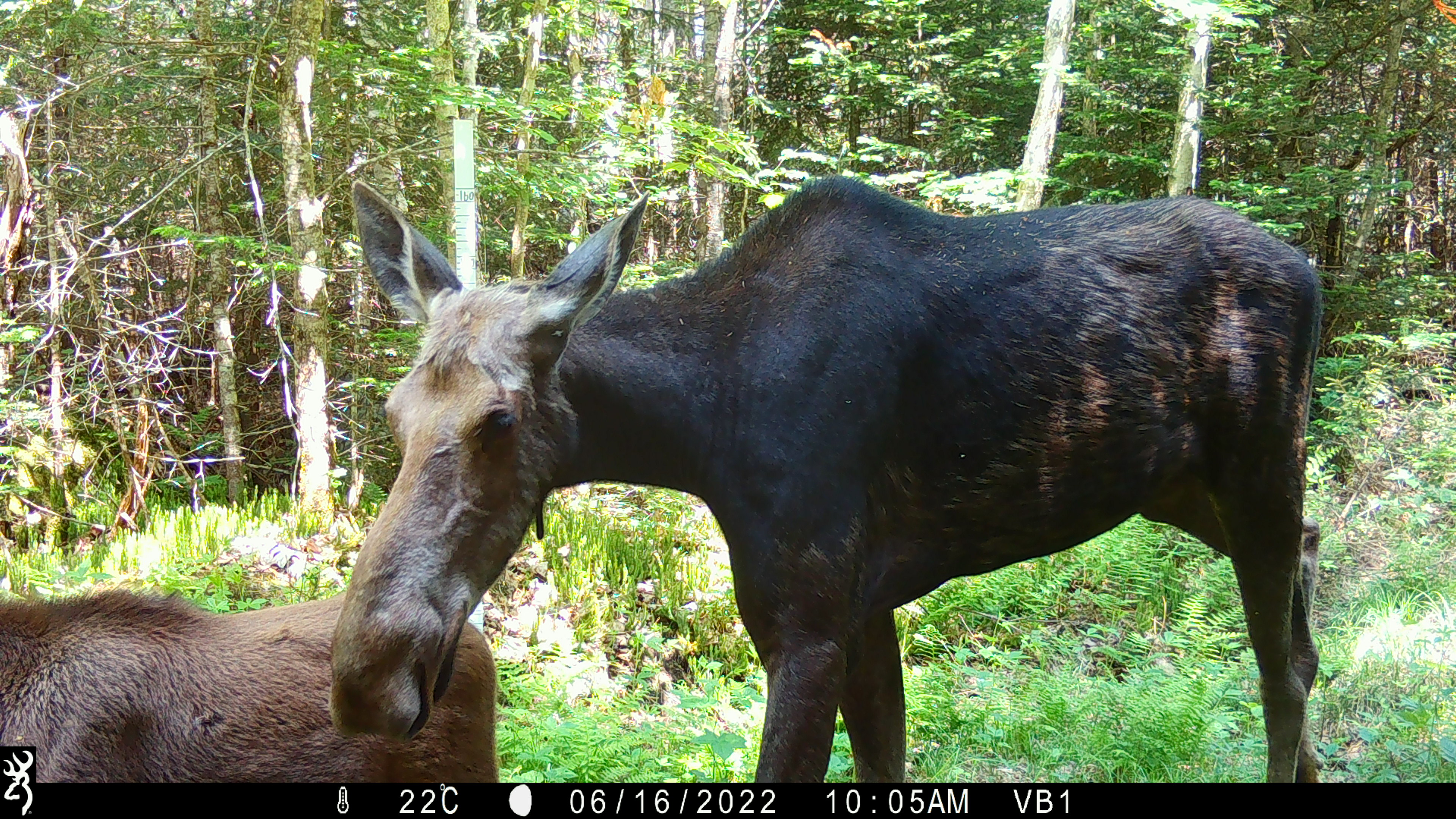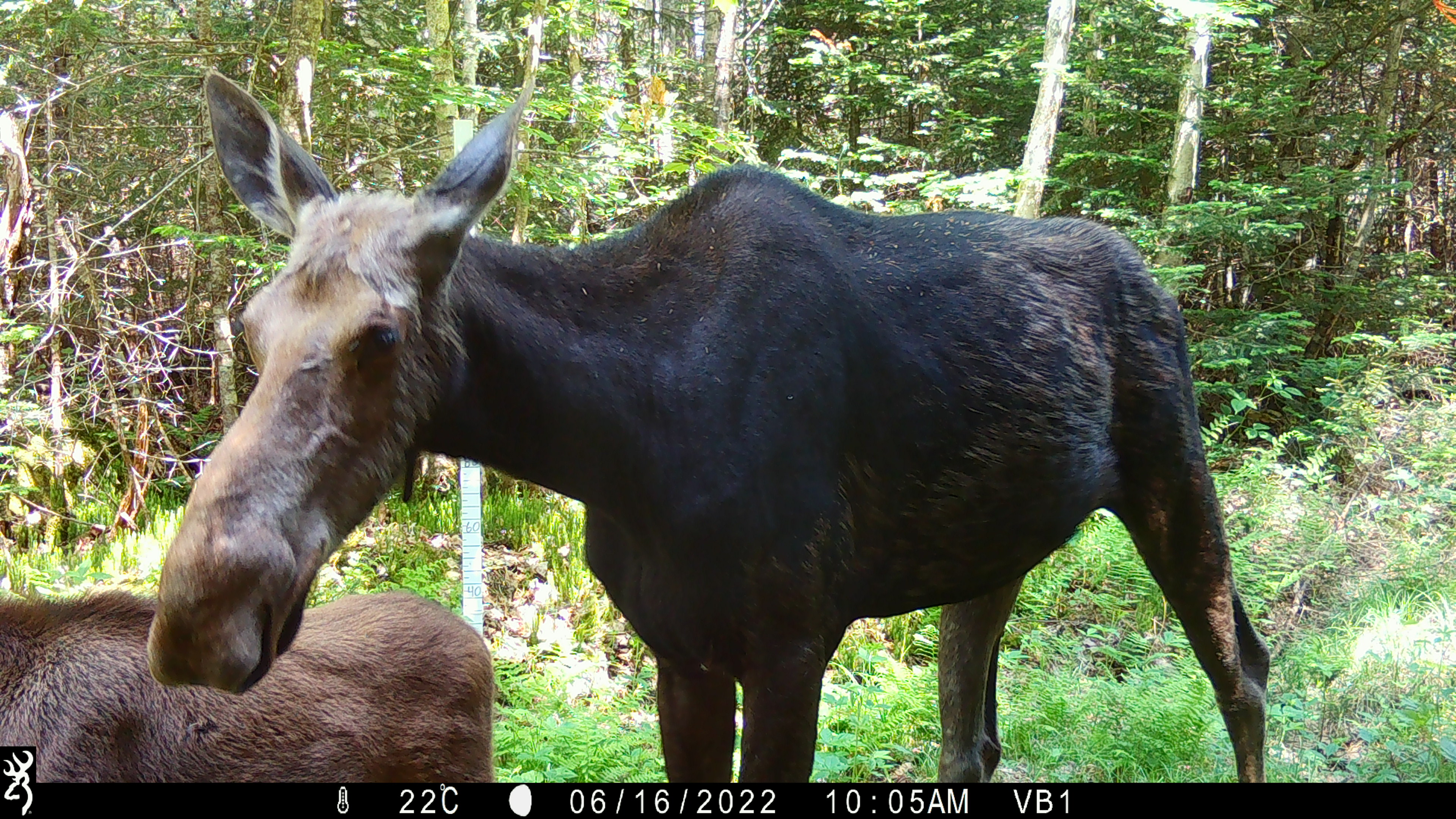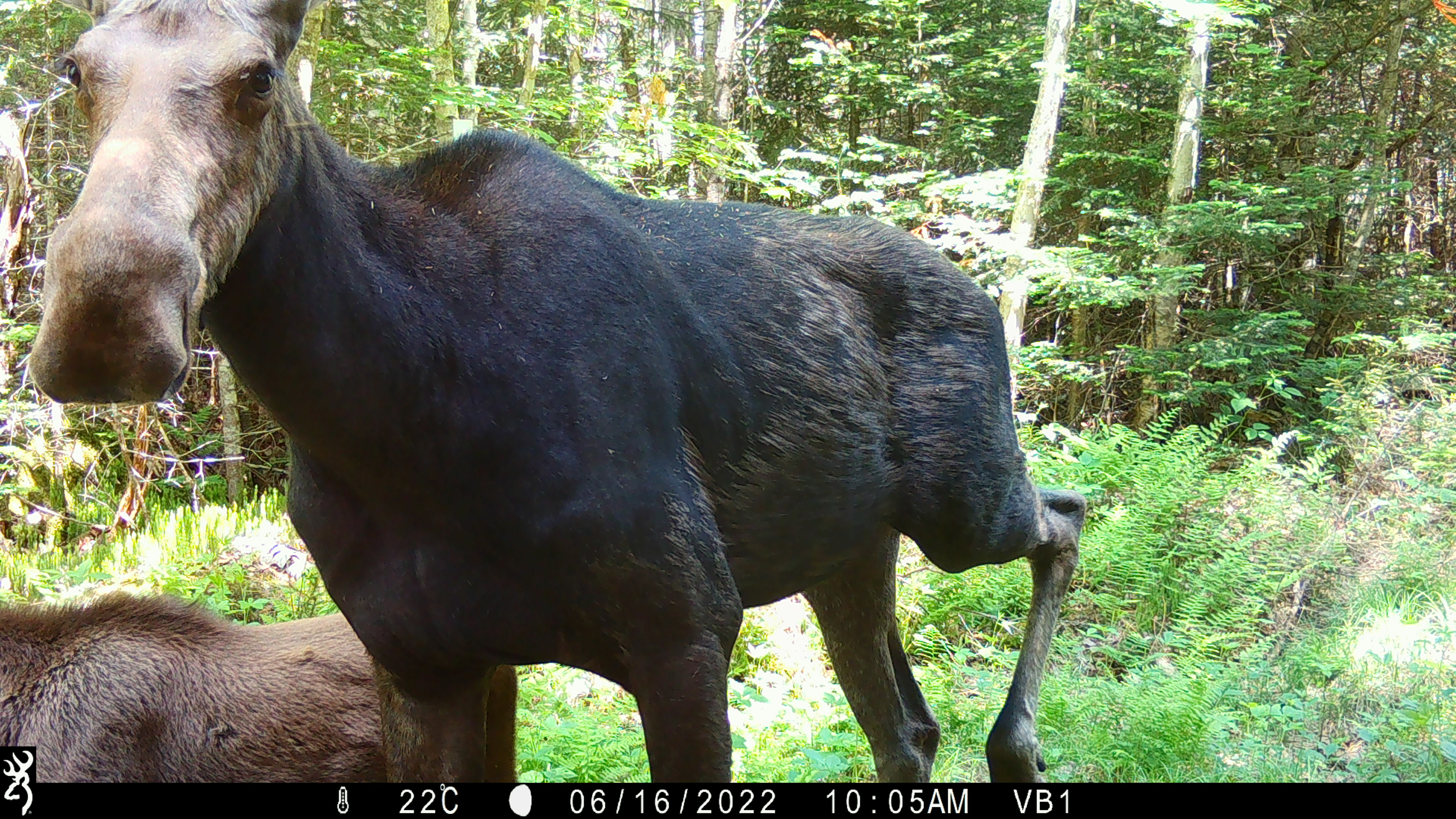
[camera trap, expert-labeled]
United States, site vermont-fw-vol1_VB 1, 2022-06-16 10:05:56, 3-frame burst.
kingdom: Animalia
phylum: Chordata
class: Mammalia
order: Artiodactyla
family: Cervidae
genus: Alces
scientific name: Alces alces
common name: moose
Moose (Alces alces).